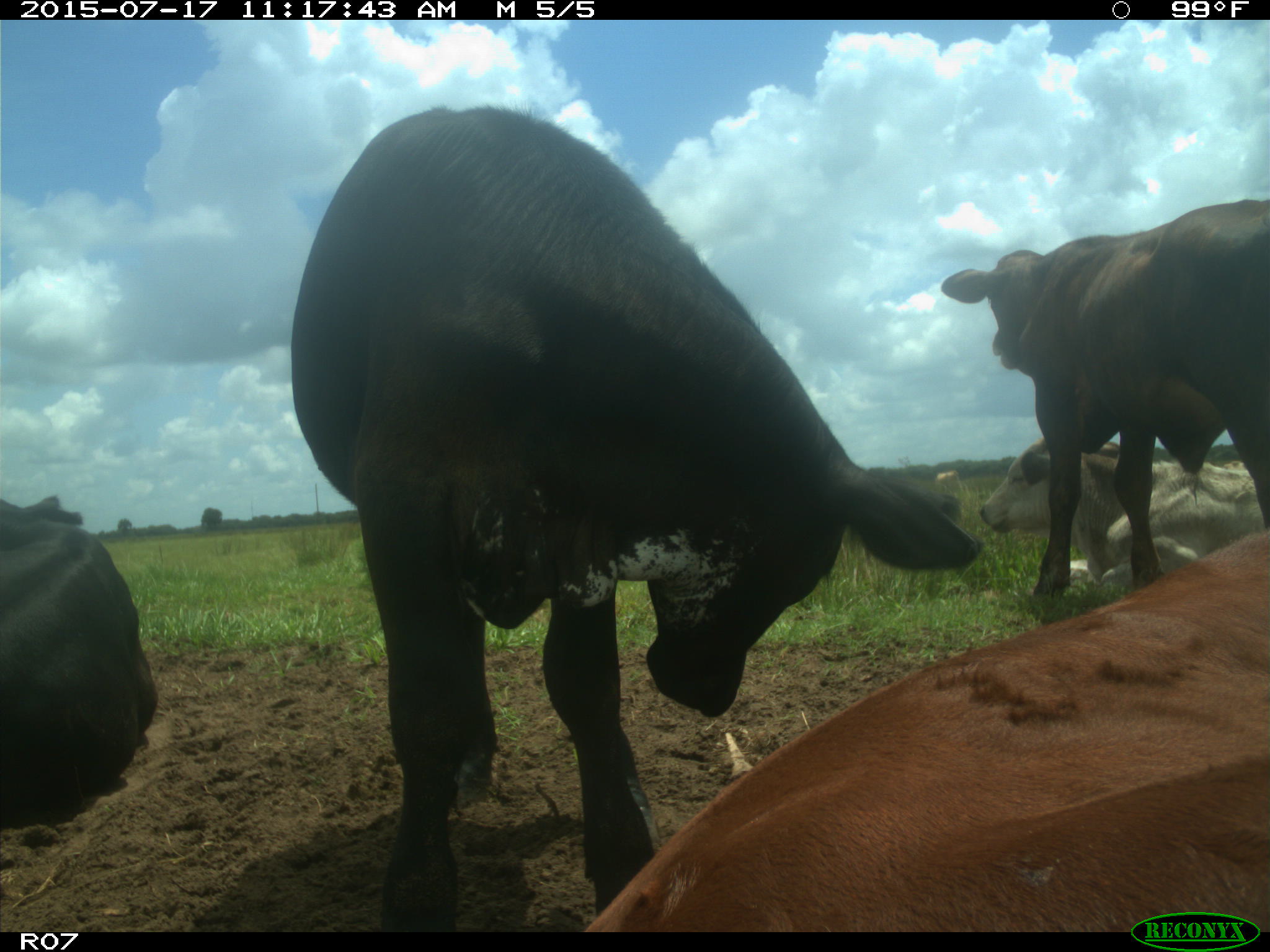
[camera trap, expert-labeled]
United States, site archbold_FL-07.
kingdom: Animalia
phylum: Chordata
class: Mammalia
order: Artiodactyla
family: Bovidae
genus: Bos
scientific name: Bos taurus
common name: domestic cow